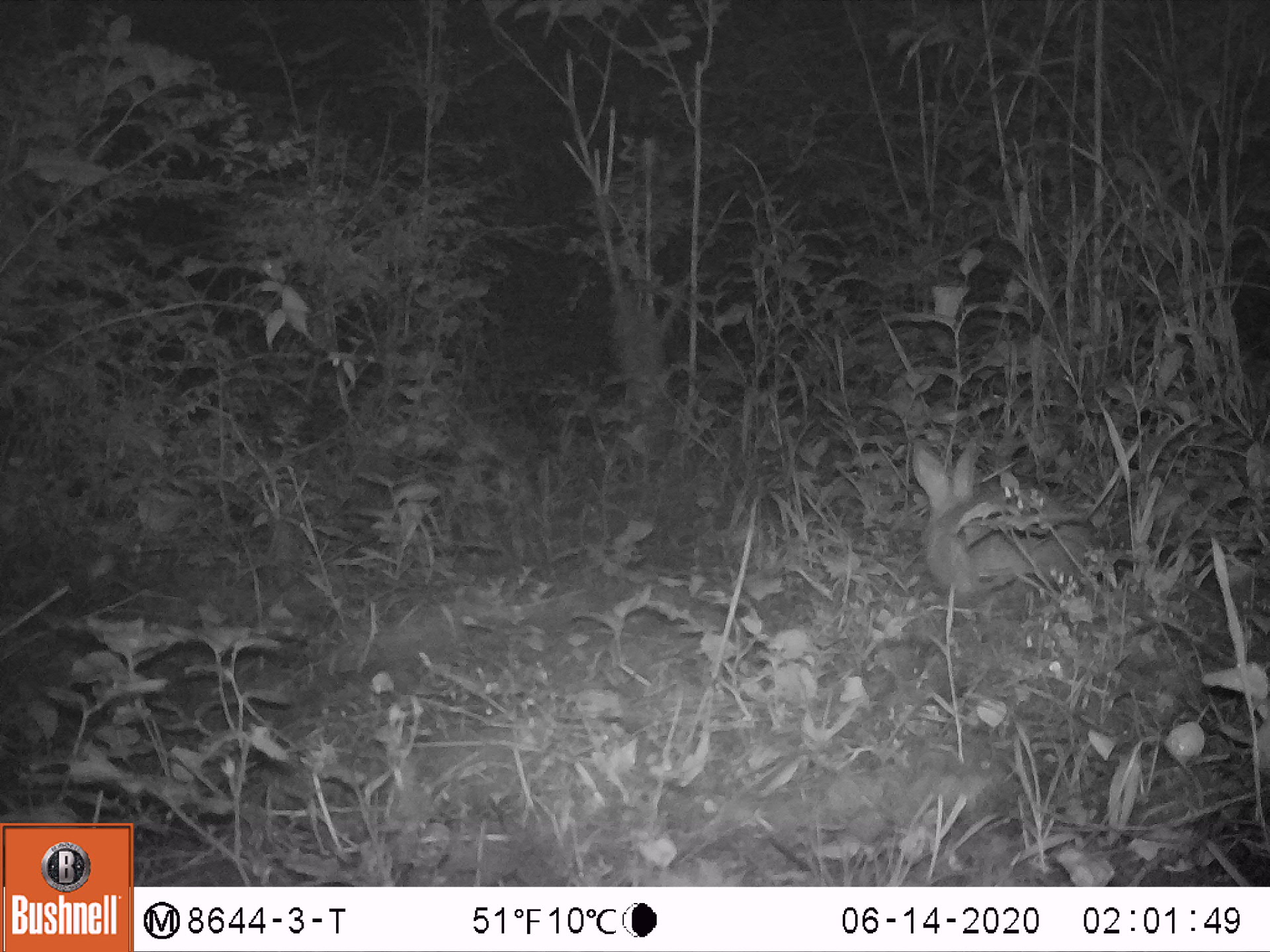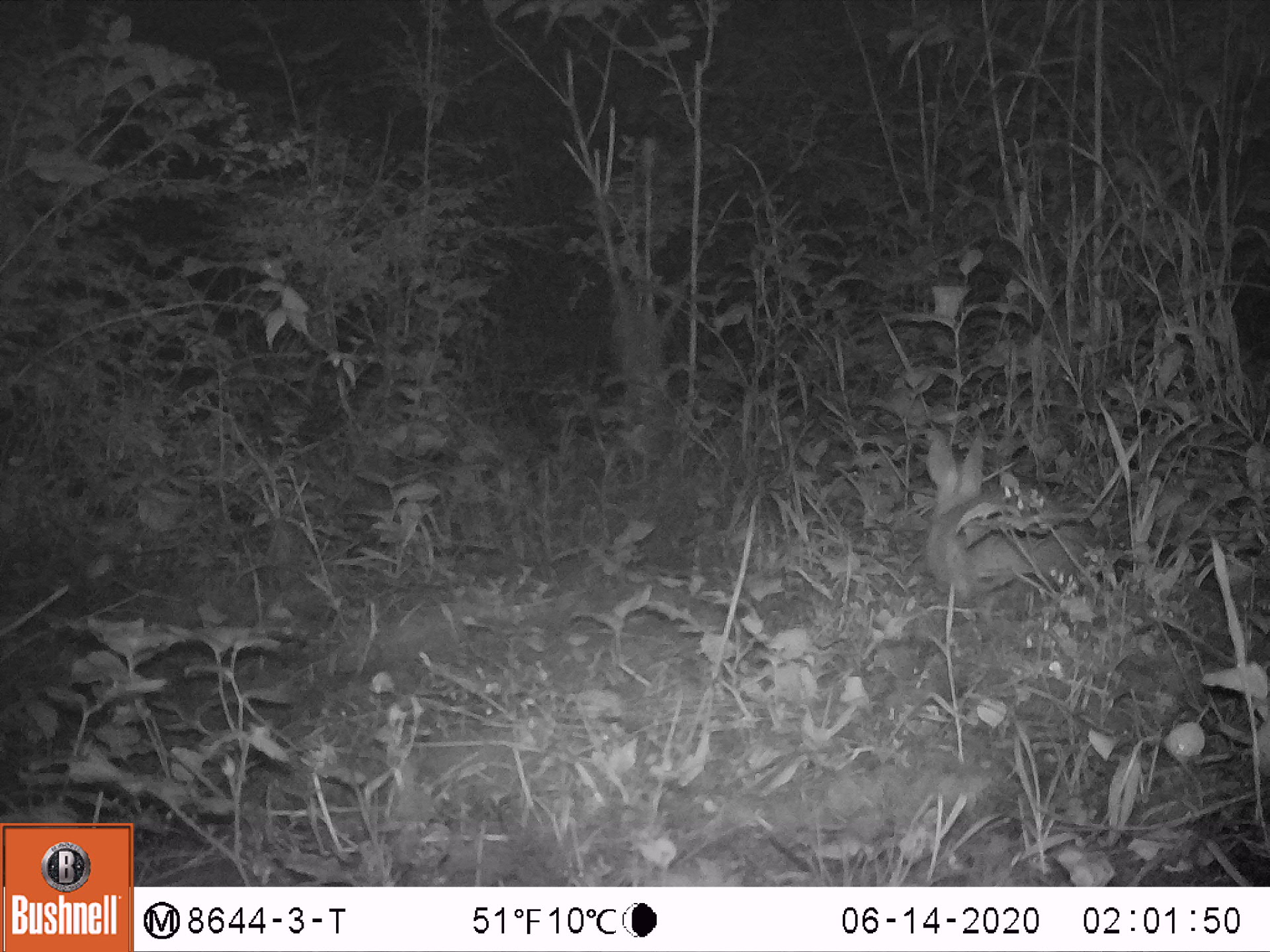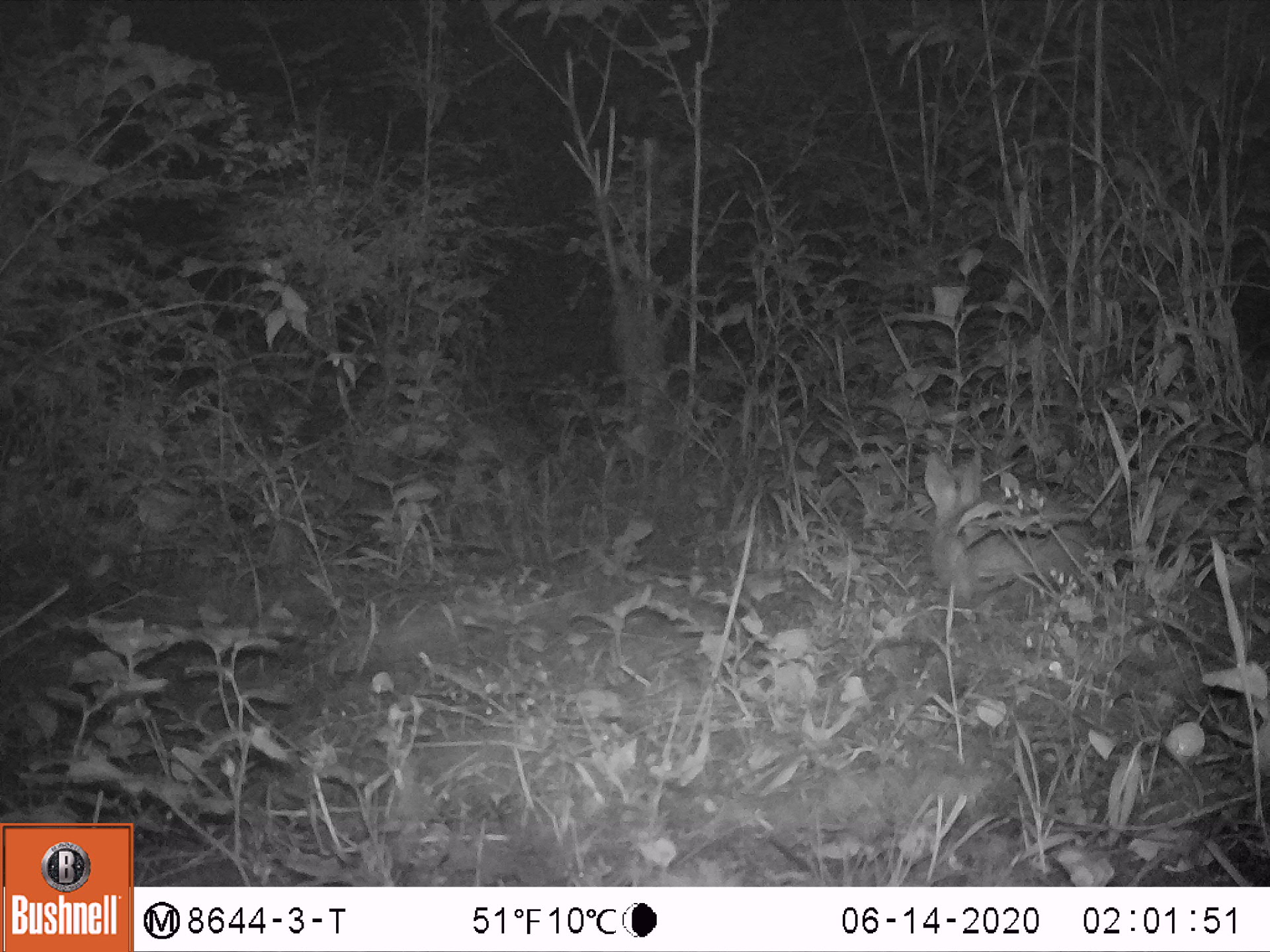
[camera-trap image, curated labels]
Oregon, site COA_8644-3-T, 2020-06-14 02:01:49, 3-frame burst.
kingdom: Animalia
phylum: Chordata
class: Mammalia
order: Lagomorpha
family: Leporidae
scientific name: Leporidae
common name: hares and rabbits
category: leporidae family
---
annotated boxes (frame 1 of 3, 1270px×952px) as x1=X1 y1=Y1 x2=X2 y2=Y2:
leporidae family: x1=918 y1=417 x2=1098 y2=600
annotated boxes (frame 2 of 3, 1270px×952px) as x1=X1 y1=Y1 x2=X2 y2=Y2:
leporidae family: x1=918 y1=420 x2=1106 y2=605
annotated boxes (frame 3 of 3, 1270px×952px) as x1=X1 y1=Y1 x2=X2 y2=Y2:
leporidae family: x1=913 y1=441 x2=1108 y2=601